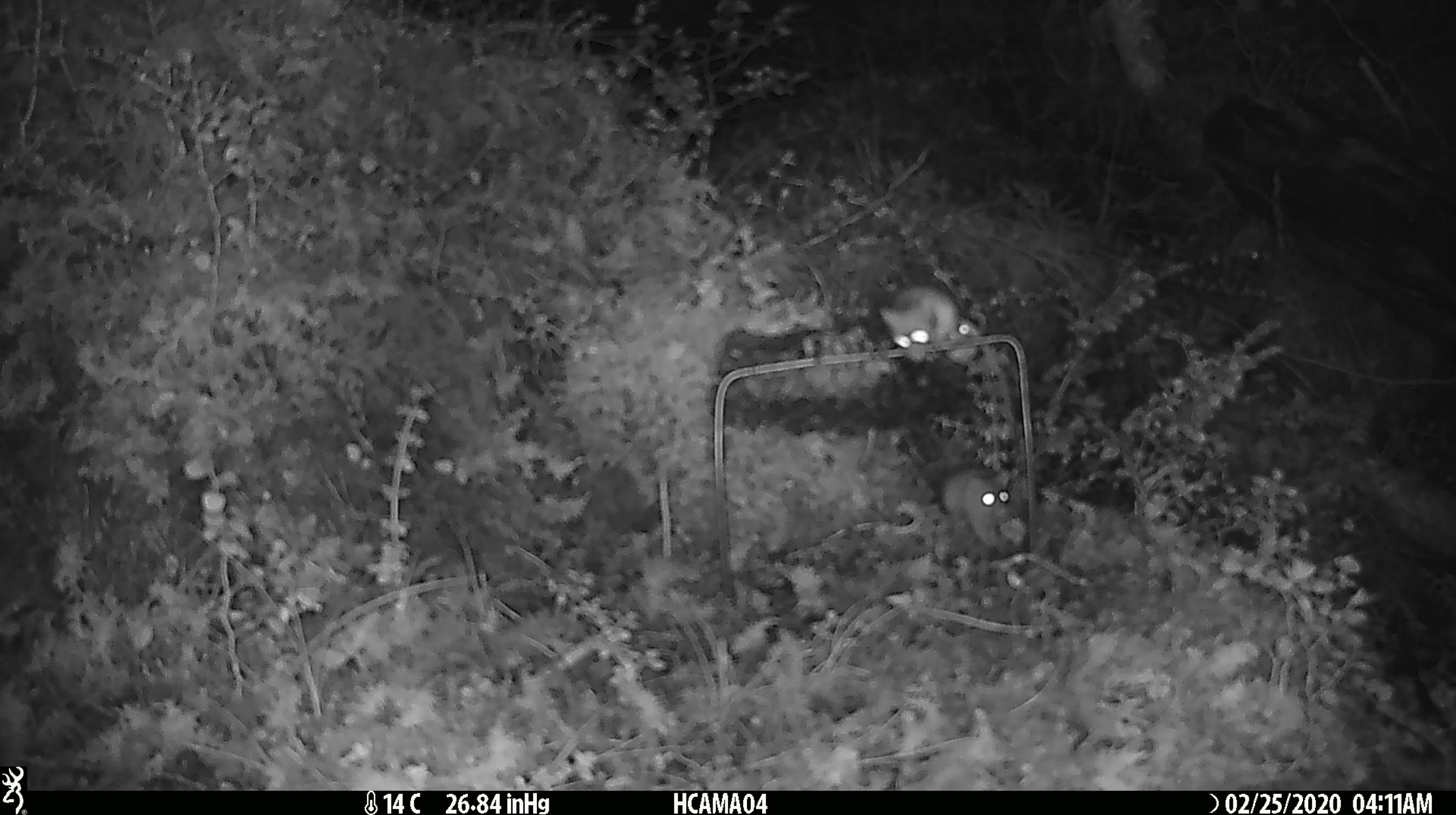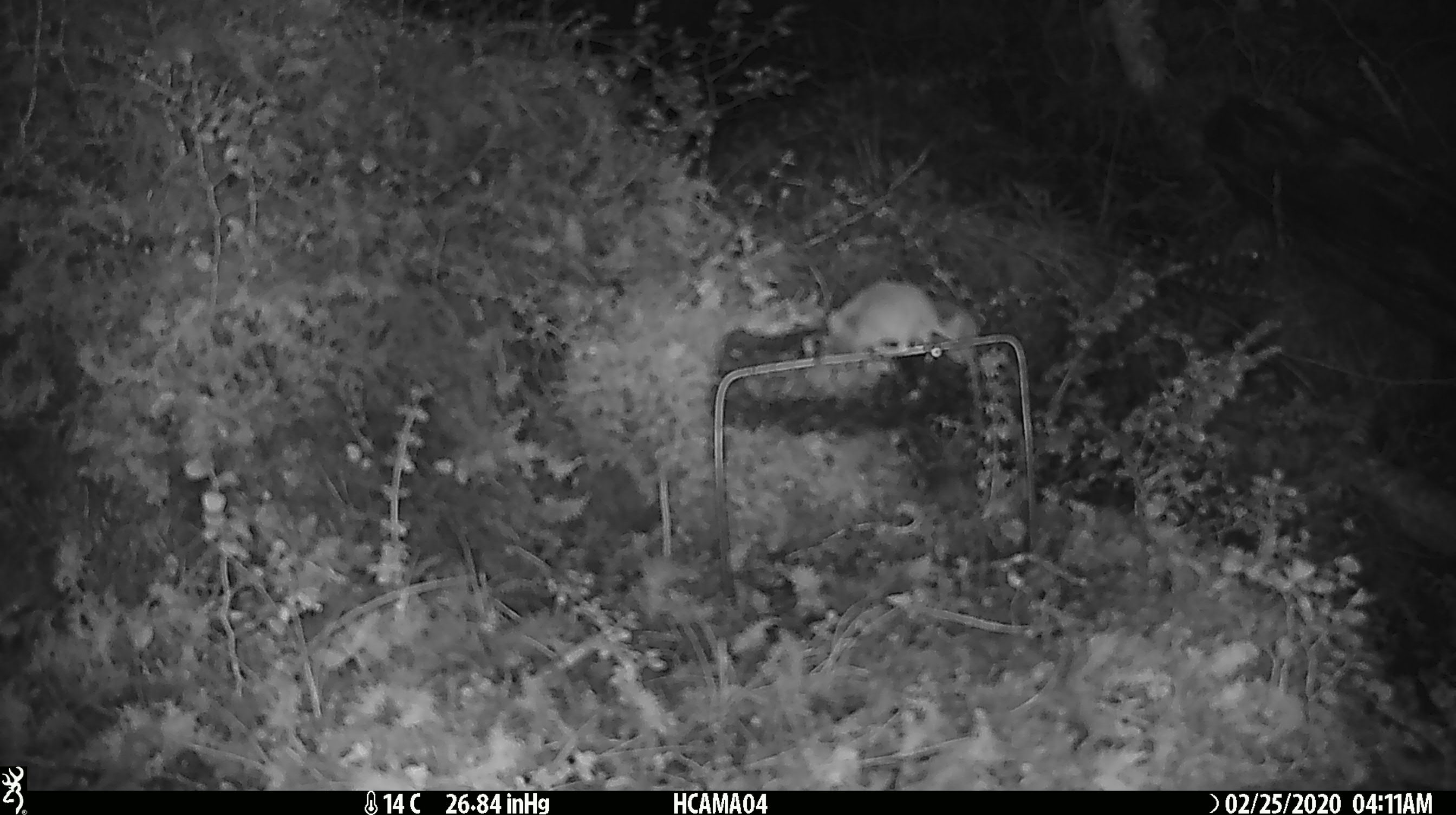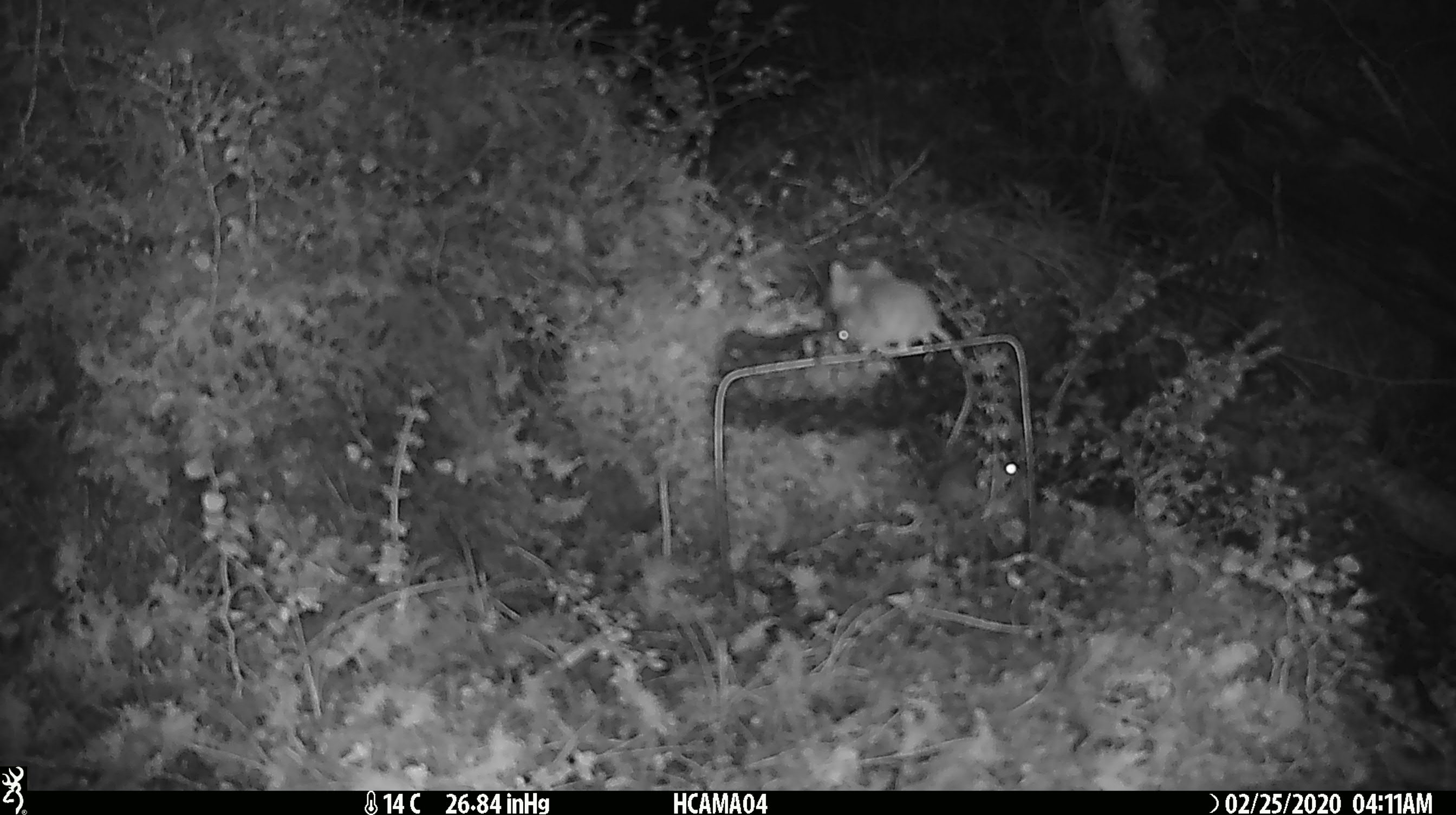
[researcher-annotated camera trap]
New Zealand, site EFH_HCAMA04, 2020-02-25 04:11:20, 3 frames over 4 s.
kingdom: Animalia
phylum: Chordata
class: Mammalia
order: Rodentia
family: Muridae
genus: Mus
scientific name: Mus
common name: mouse